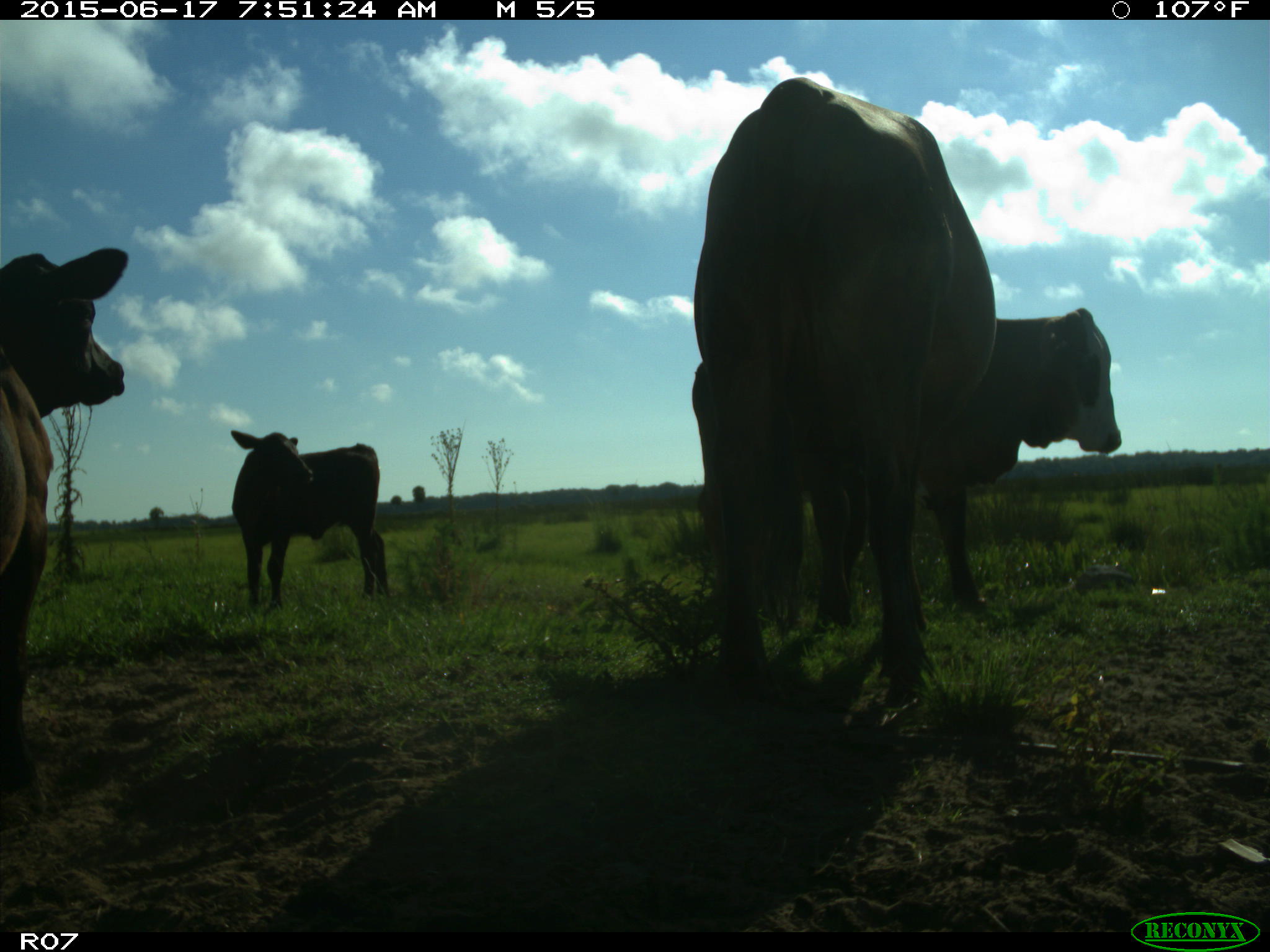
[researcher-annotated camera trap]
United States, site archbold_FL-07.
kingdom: Animalia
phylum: Chordata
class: Mammalia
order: Artiodactyla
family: Bovidae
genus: Bos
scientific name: Bos taurus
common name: domestic cow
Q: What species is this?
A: Bos taurus (domestic cow).